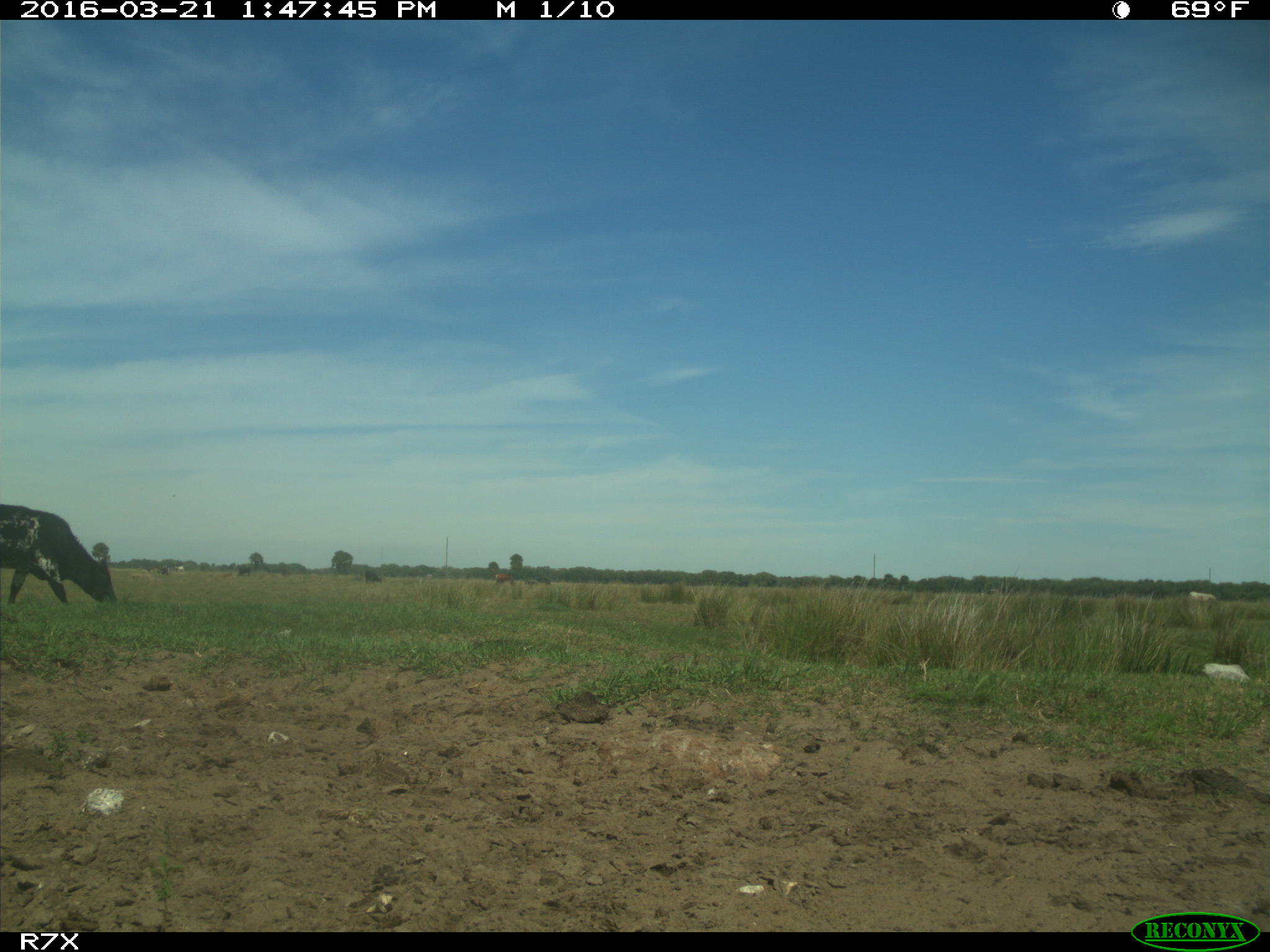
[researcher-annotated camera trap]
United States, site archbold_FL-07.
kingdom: Animalia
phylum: Chordata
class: Mammalia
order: Artiodactyla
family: Bovidae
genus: Bos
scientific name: Bos taurus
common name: domestic cow